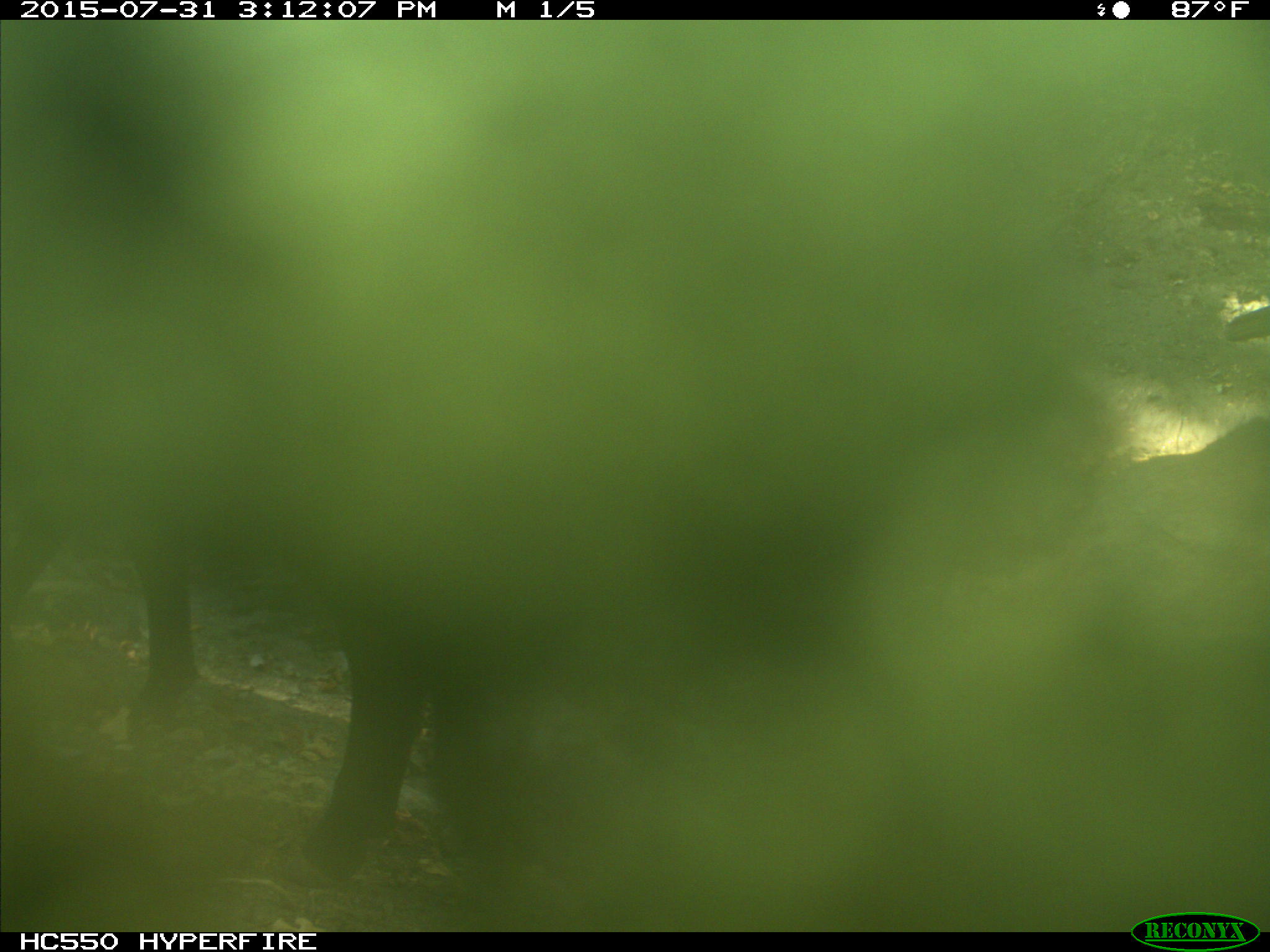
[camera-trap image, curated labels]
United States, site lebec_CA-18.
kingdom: Animalia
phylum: Chordata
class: Mammalia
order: Artiodactyla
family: Bovidae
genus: Bos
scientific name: Bos taurus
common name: domestic cow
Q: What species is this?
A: Bos taurus (domestic cow).